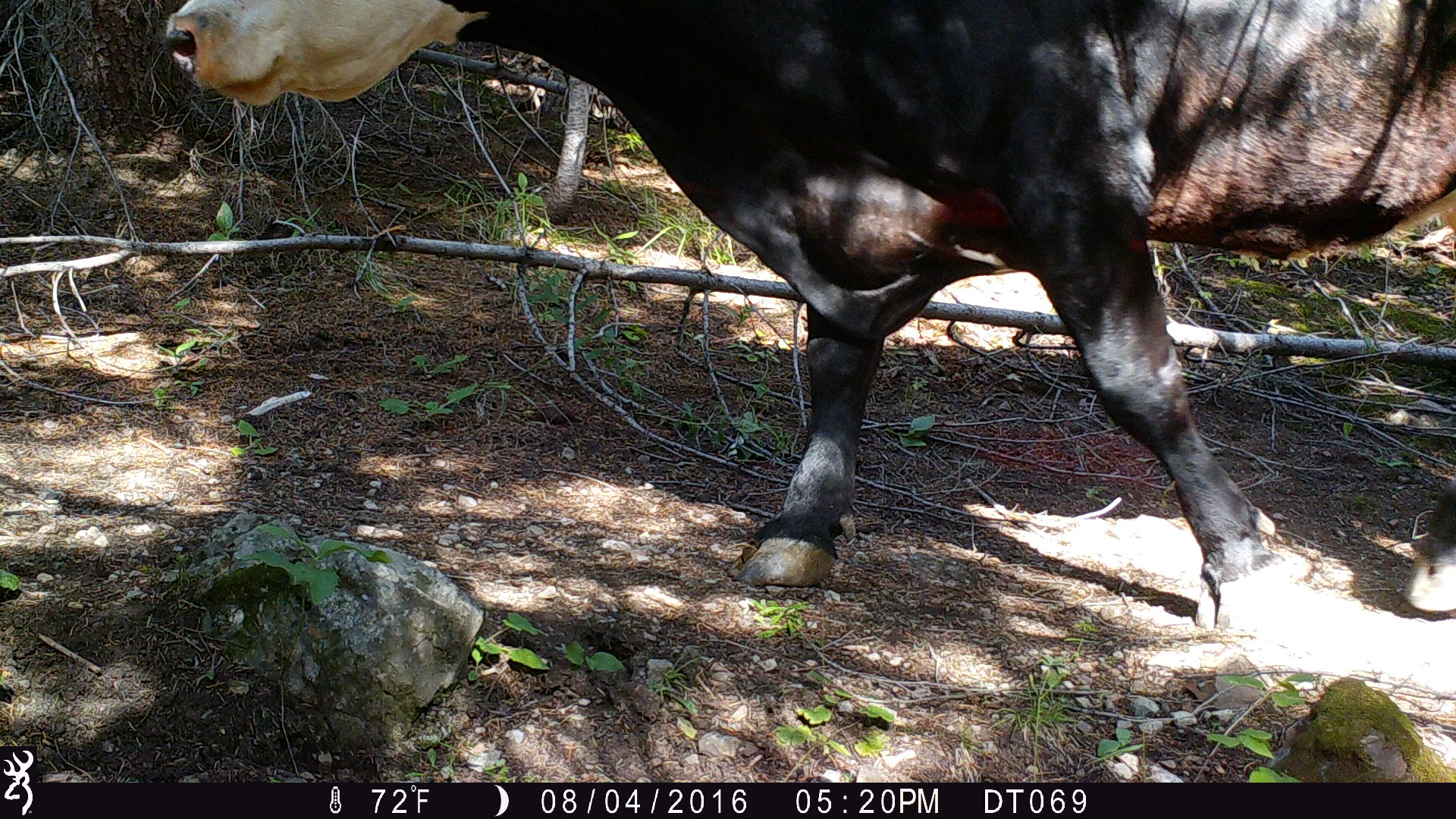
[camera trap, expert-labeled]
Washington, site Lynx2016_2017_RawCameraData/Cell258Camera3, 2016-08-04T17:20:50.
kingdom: Animalia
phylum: Chordata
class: Mammalia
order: Artiodactyla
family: Bovidae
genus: Bos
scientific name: Bos taurus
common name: domestic cattle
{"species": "domestic cattle (Bos taurus)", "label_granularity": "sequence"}